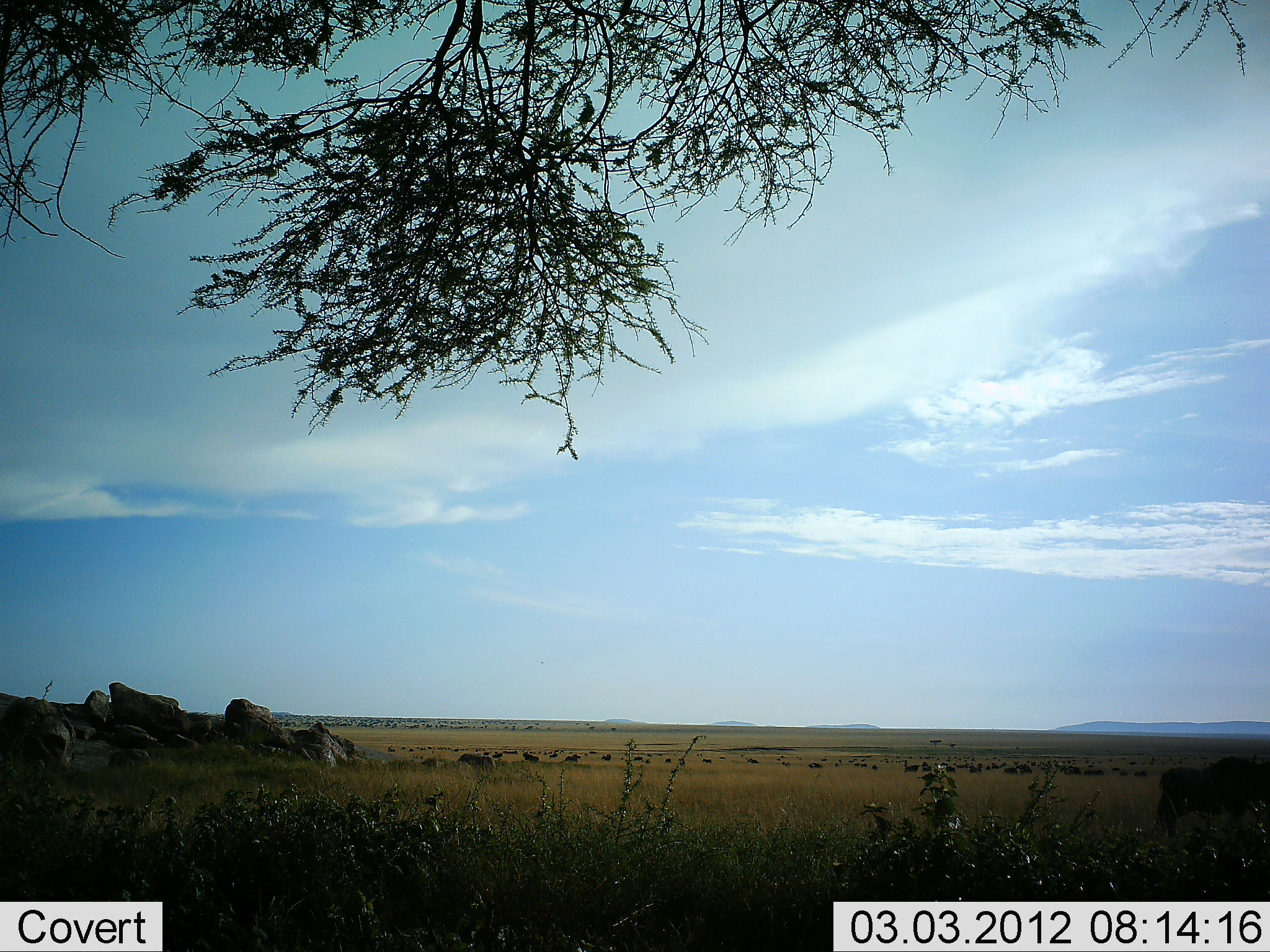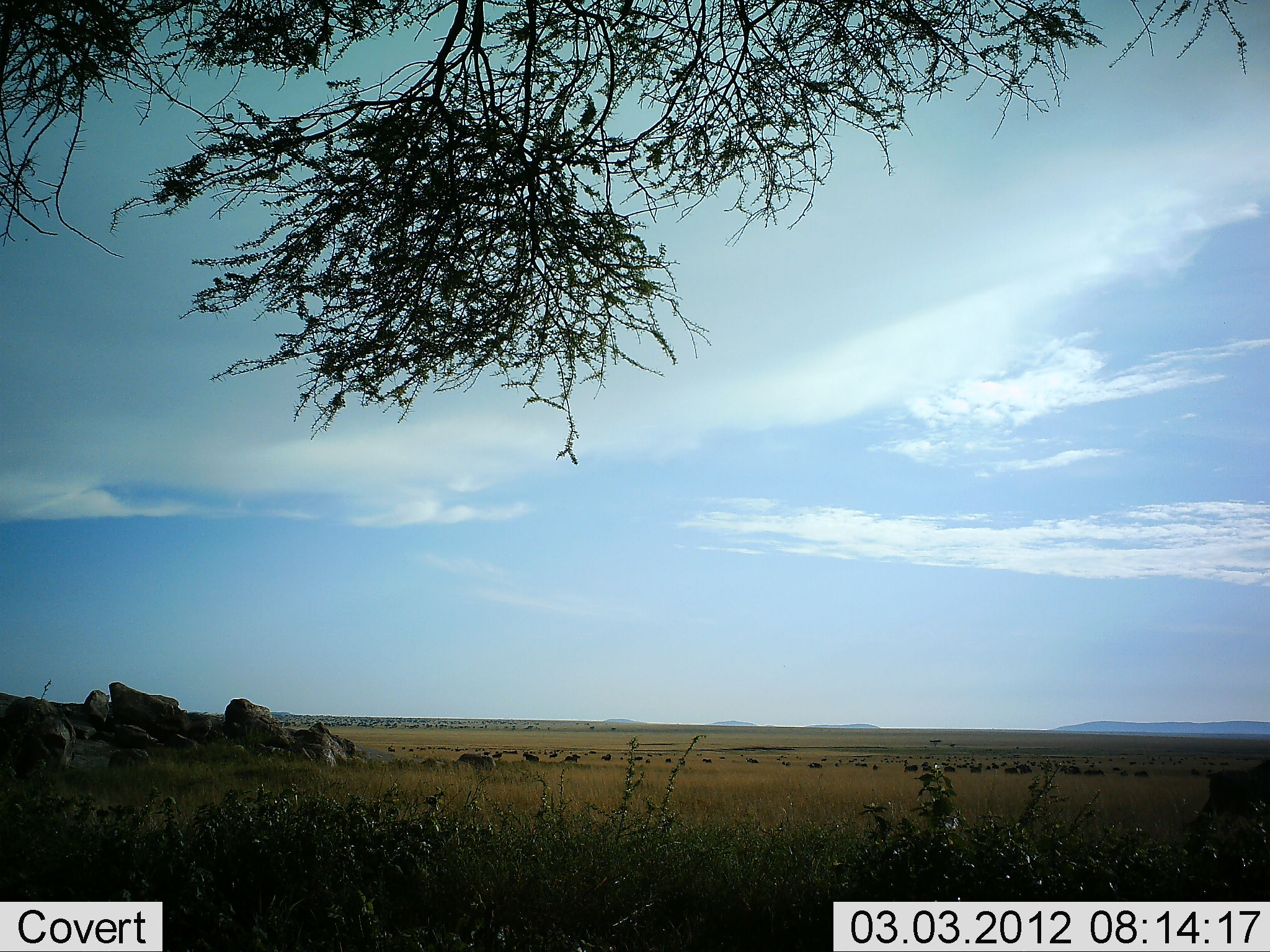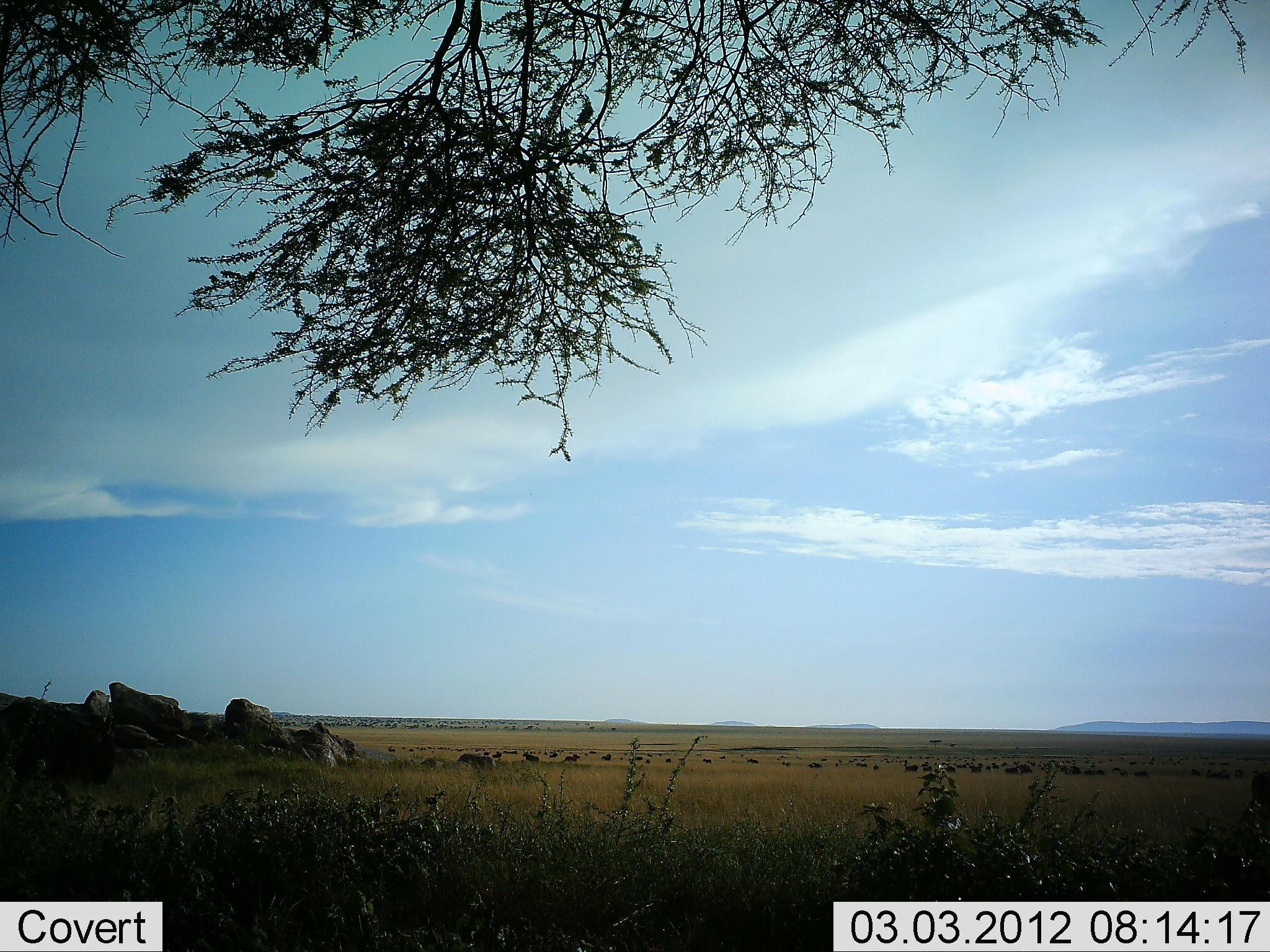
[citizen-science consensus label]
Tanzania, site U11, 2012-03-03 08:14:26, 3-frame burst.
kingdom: Animalia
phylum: Chordata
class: Mammalia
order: Artiodactyla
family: Bovidae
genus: Connochaetes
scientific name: Connochaetes taurinus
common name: blue wildebeest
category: wildebeest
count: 11-50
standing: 54%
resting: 8%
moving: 69%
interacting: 0%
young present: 0%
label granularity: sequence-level